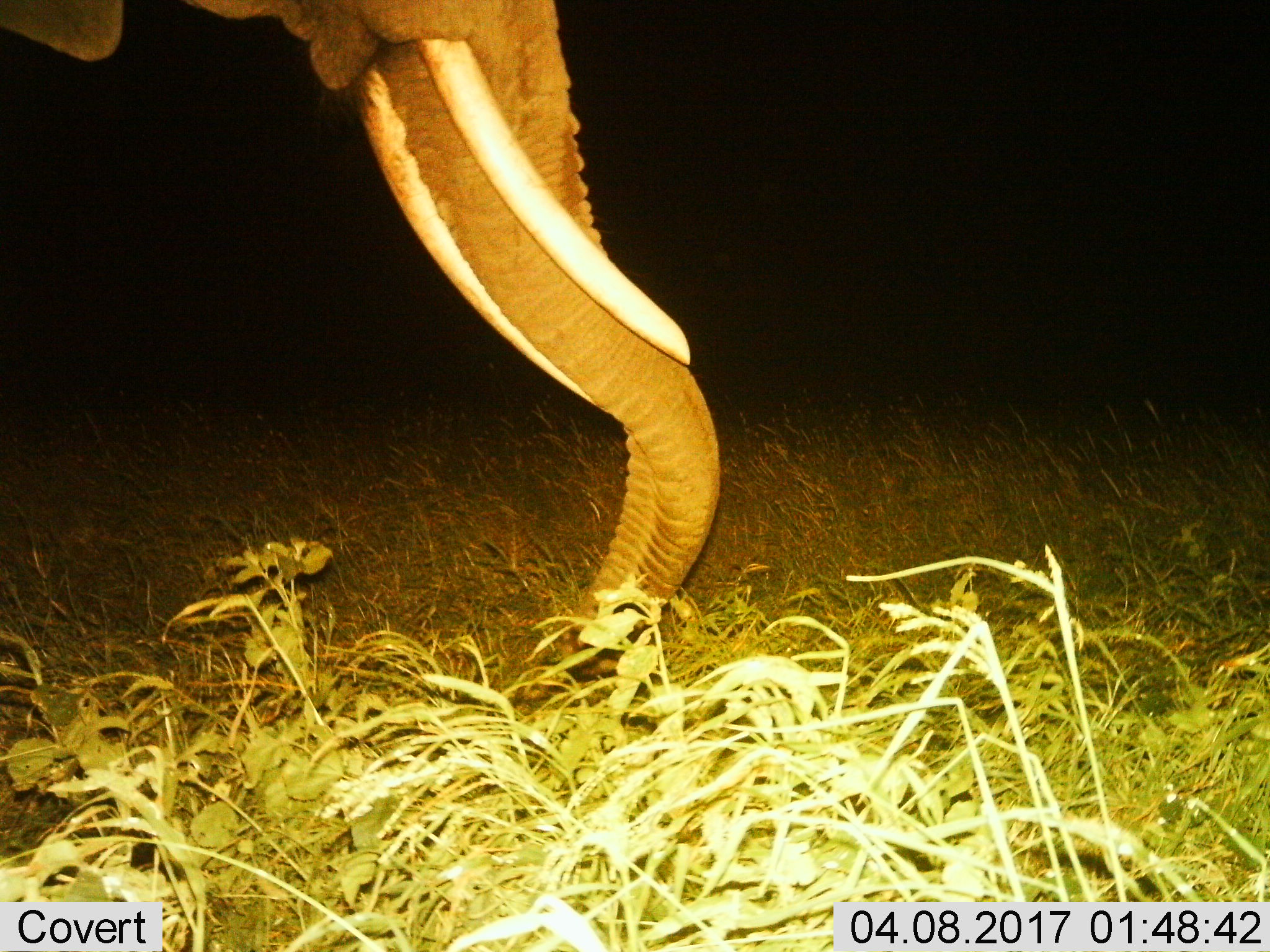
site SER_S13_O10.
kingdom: Animalia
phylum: Chordata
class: Mammalia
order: Proboscidea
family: Elephantidae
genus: Loxodonta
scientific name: Loxodonta africana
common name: african bush elephant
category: elephant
Elephant (african bush elephant) (Loxodonta africana), count 1. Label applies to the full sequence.